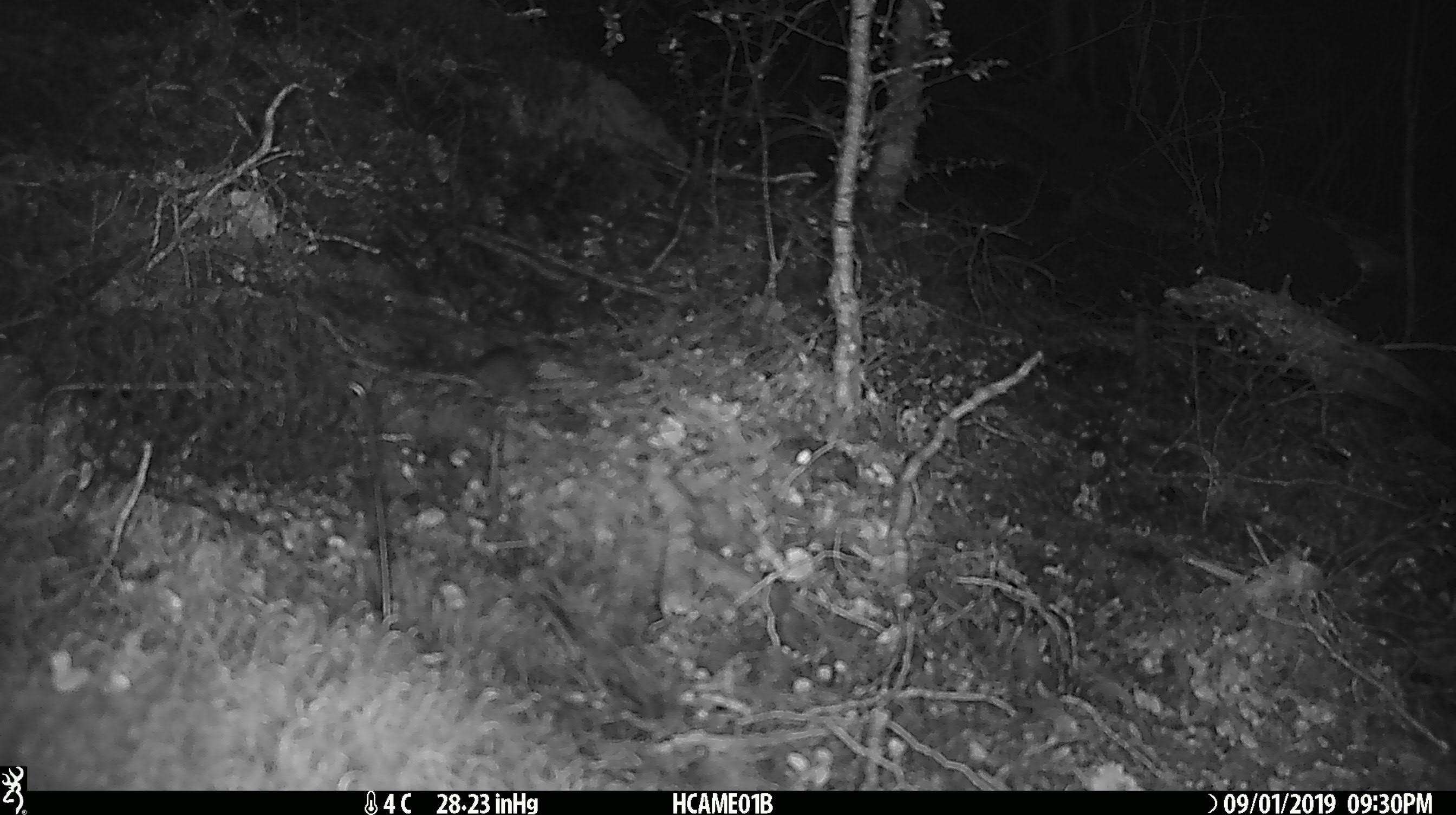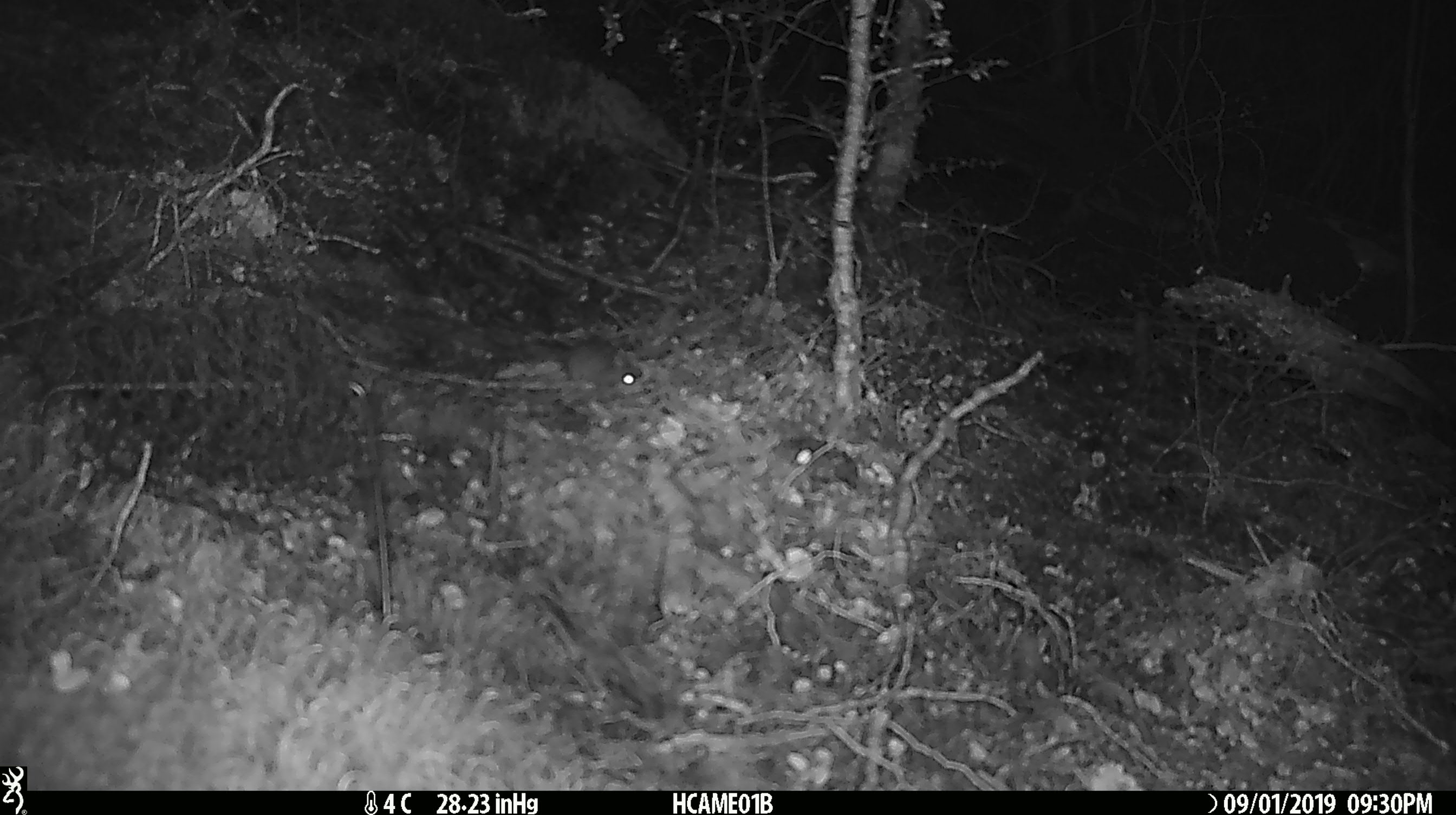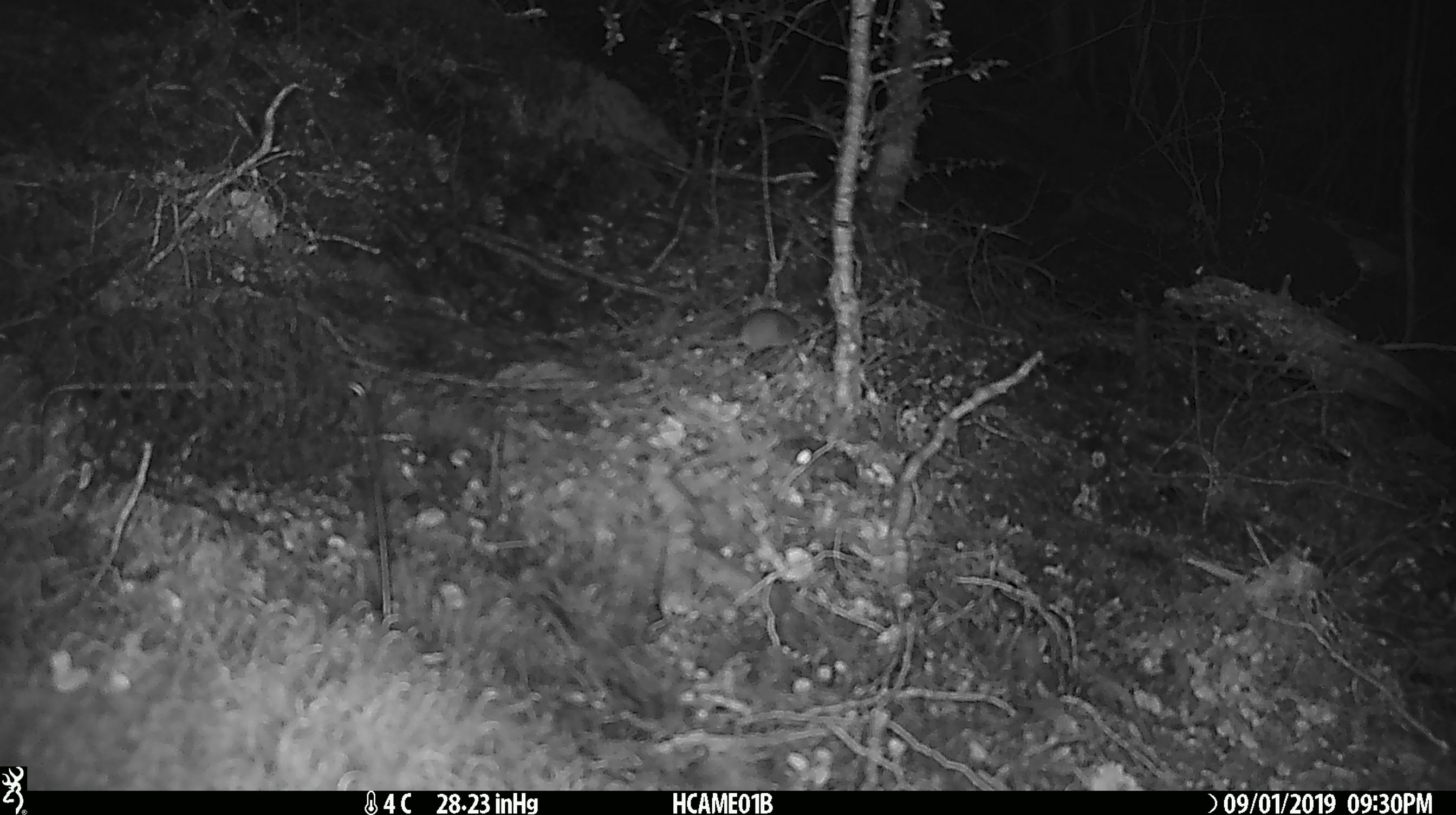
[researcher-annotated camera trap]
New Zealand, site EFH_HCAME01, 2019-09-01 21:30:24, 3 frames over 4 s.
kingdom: Animalia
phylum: Chordata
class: Mammalia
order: Rodentia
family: Muridae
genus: Mus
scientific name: Mus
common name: mouse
Mouse (Mus).